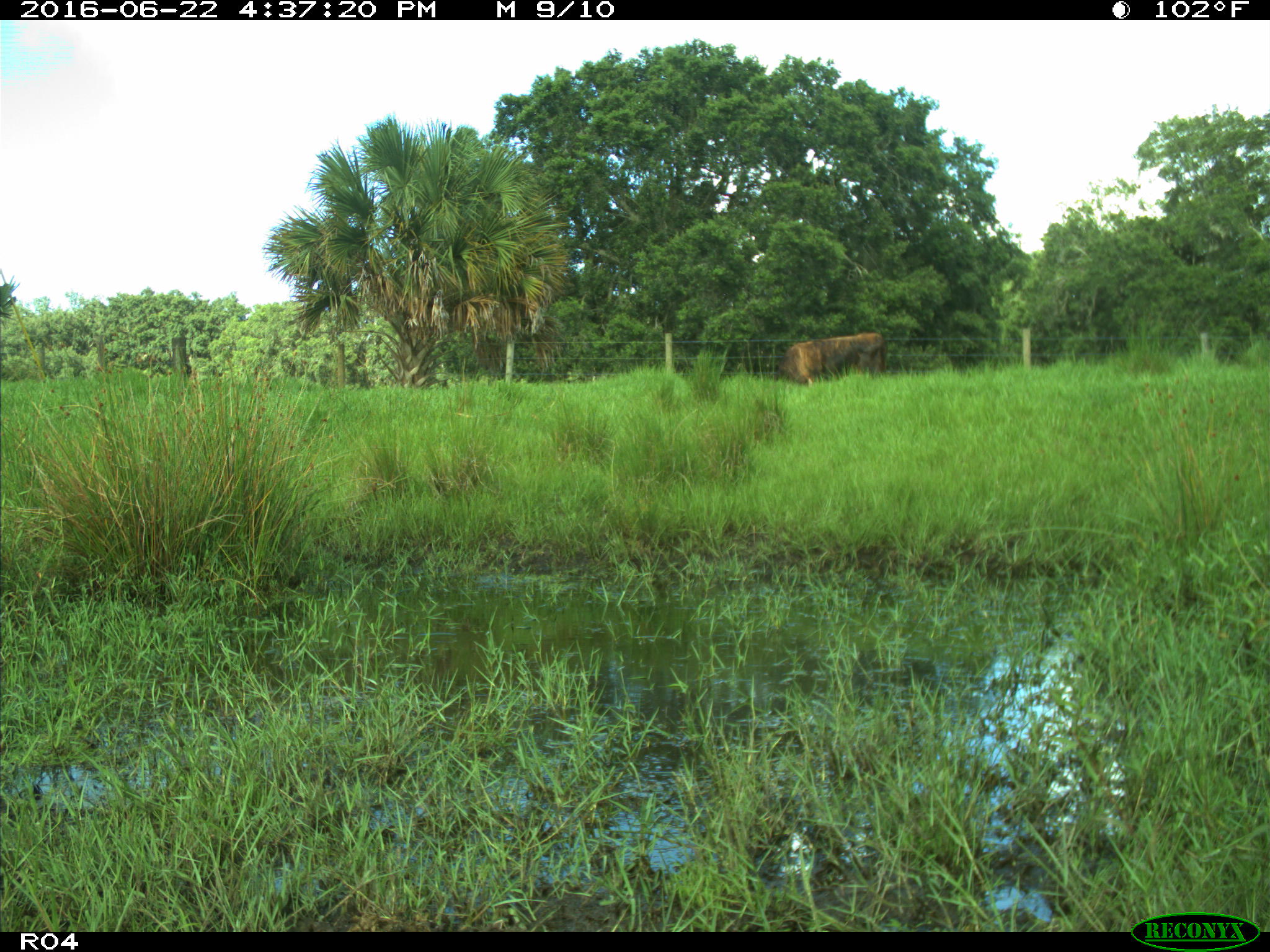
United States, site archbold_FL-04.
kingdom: Animalia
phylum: Chordata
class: Mammalia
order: Artiodactyla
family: Bovidae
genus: Bos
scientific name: Bos taurus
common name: domestic cow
Bos taurus (domestic cow).